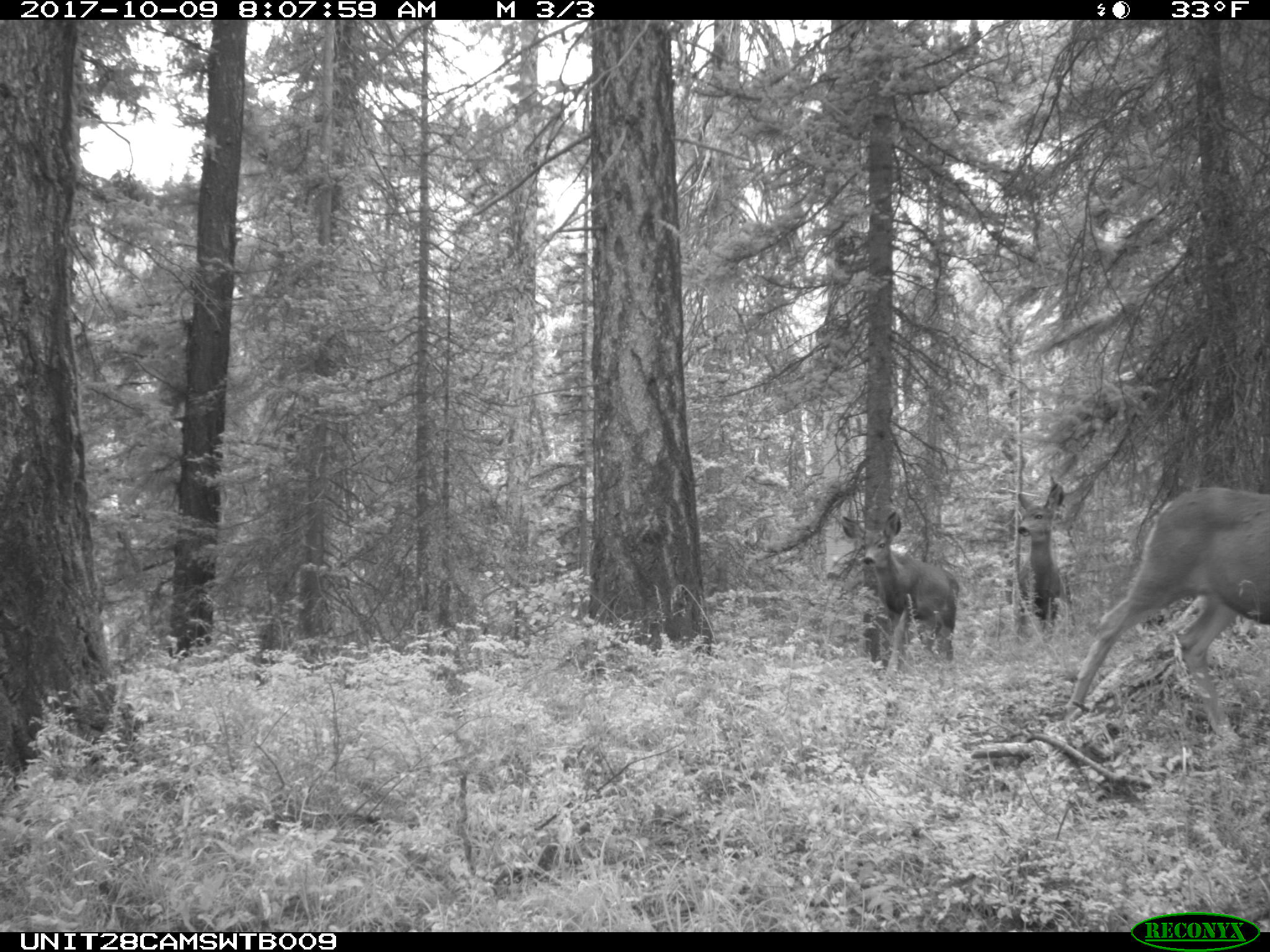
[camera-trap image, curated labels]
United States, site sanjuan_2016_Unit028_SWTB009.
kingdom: Animalia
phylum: Chordata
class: Mammalia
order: Artiodactyla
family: Cervidae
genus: Odocoileus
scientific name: Odocoileus hemionus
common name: mule deer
Odocoileus hemionus (mule deer).